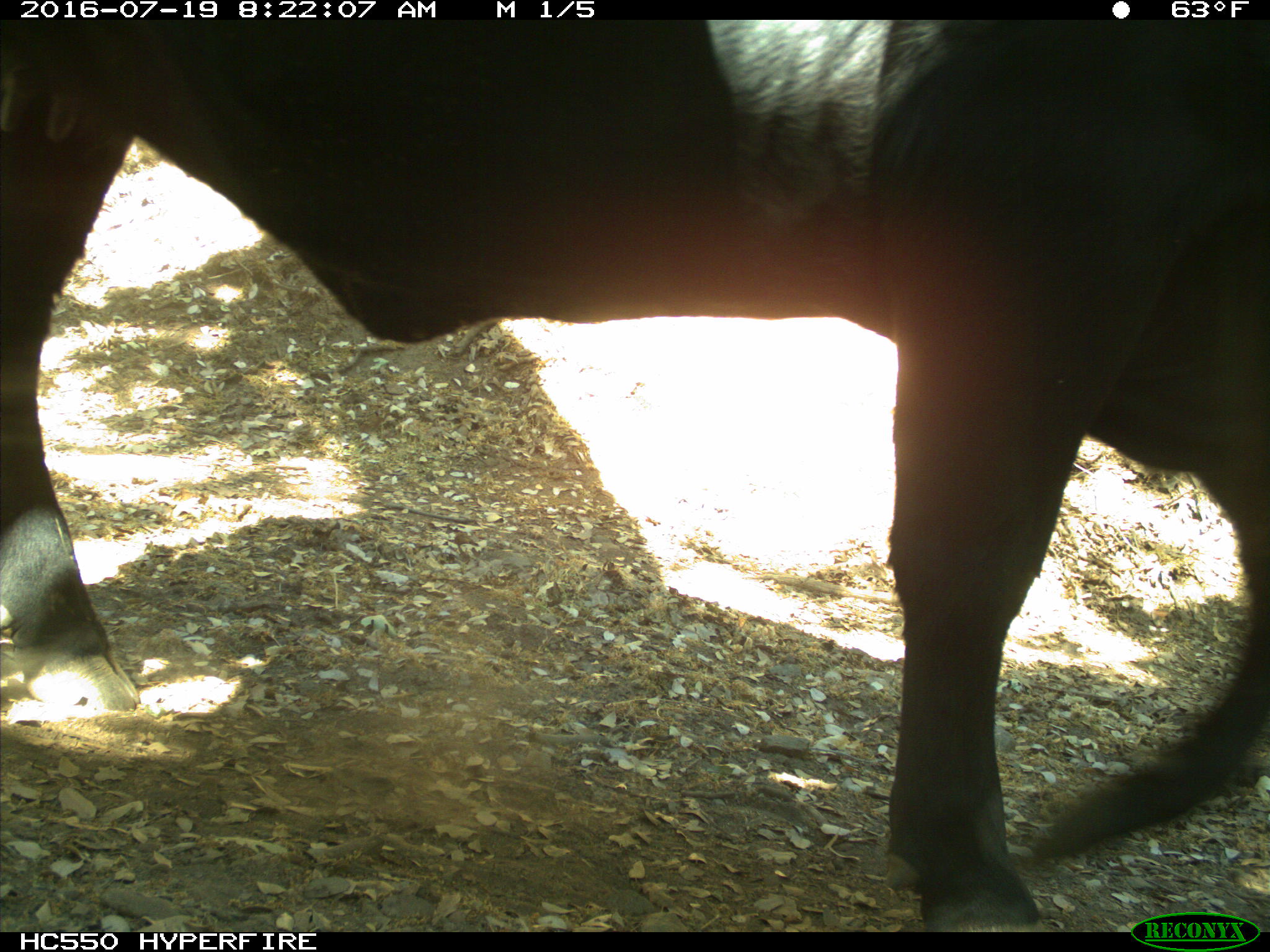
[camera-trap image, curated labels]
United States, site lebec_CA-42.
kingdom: Animalia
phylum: Chordata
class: Mammalia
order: Artiodactyla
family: Bovidae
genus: Bos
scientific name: Bos taurus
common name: domestic cow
Bos taurus (domestic cow).